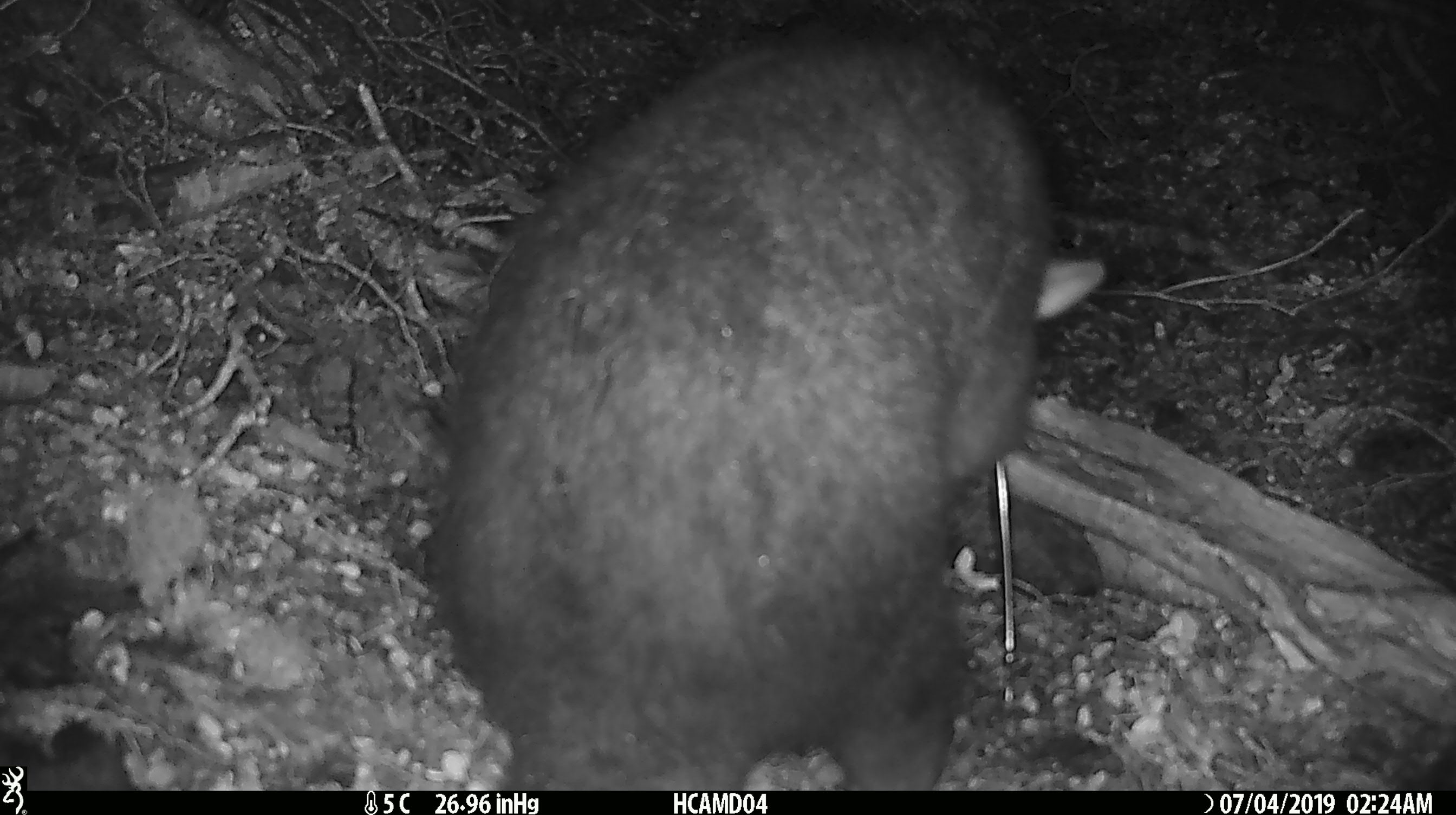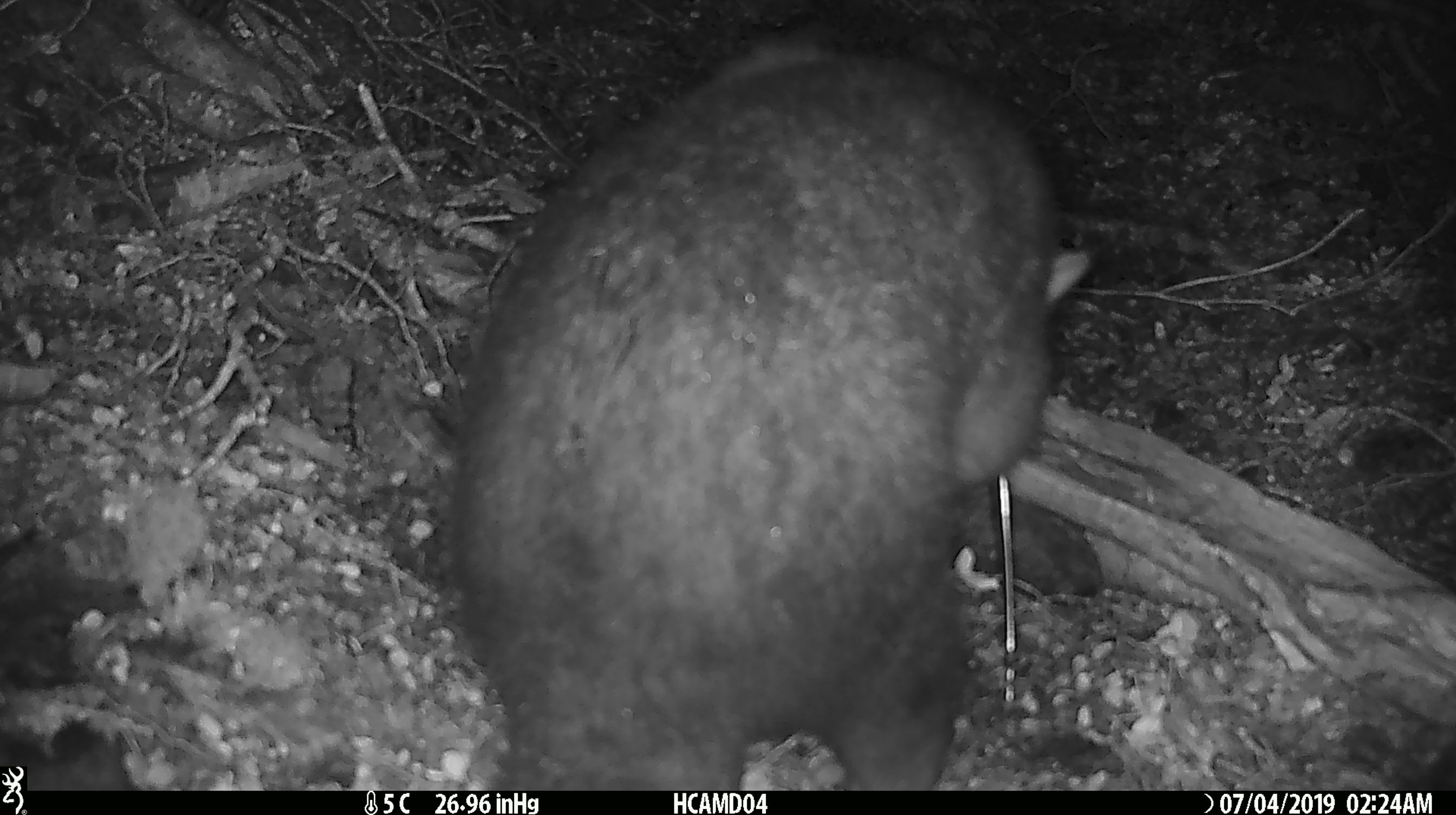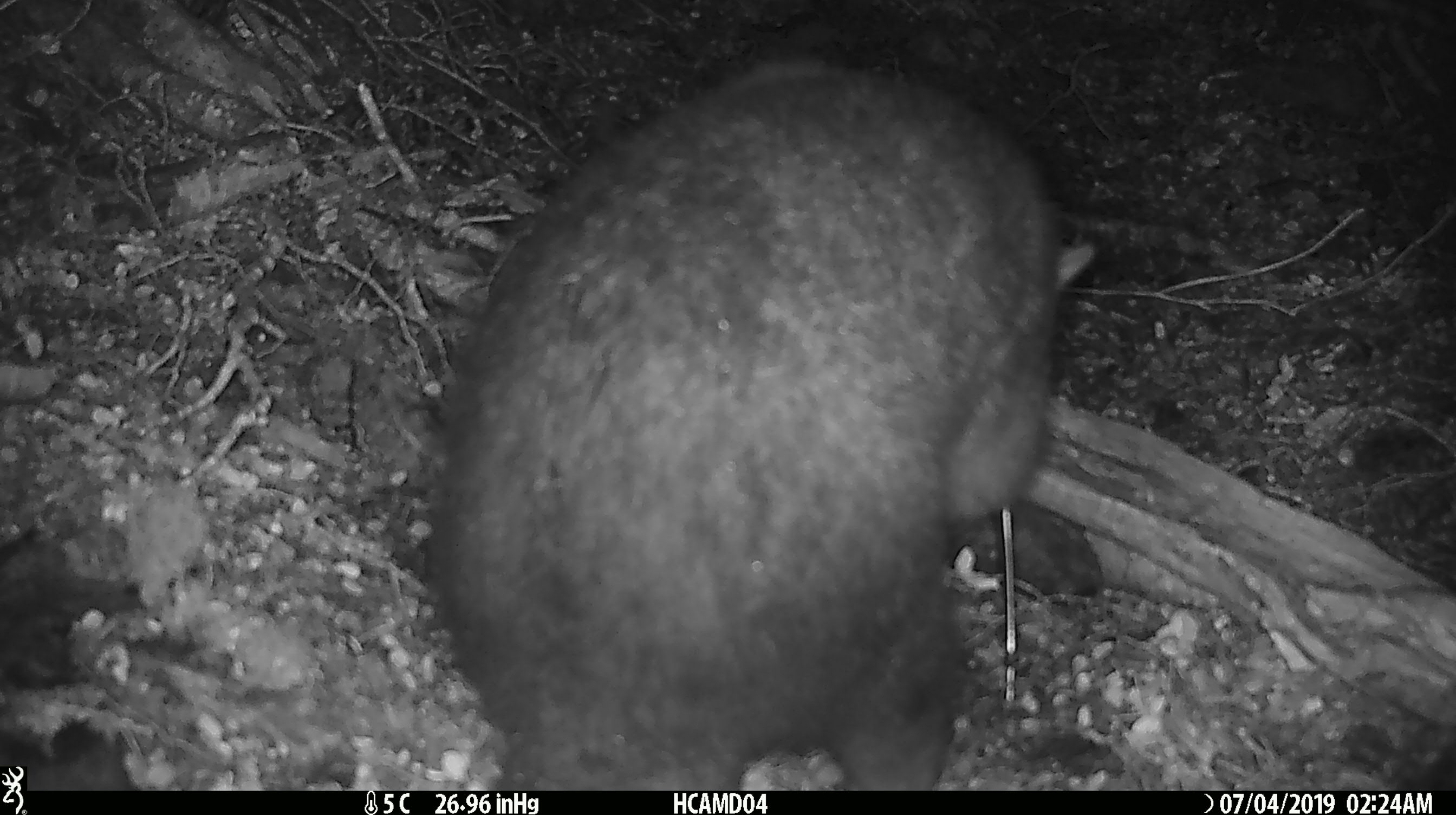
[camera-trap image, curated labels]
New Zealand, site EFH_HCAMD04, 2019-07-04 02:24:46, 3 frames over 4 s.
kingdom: Animalia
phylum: Chordata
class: Mammalia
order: Diprotodontia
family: Phalangeridae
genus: Trichosurus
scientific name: Trichosurus vulpecula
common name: common brushtail possum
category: possum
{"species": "possum (common brushtail possum) (Trichosurus vulpecula)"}